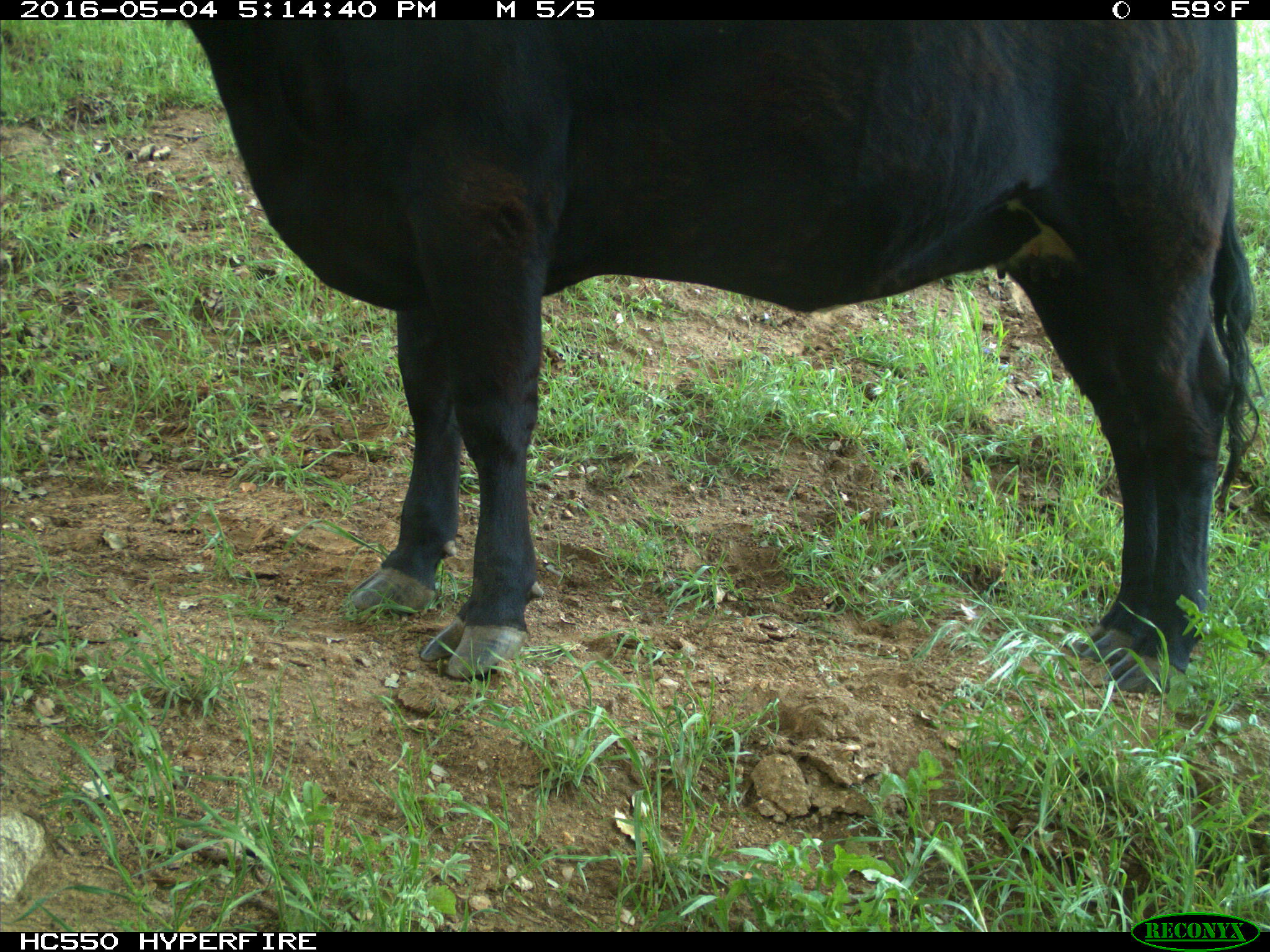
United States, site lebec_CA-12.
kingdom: Animalia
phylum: Chordata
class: Mammalia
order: Artiodactyla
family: Bovidae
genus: Bos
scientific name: Bos taurus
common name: domestic cow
Bos taurus (domestic cow).